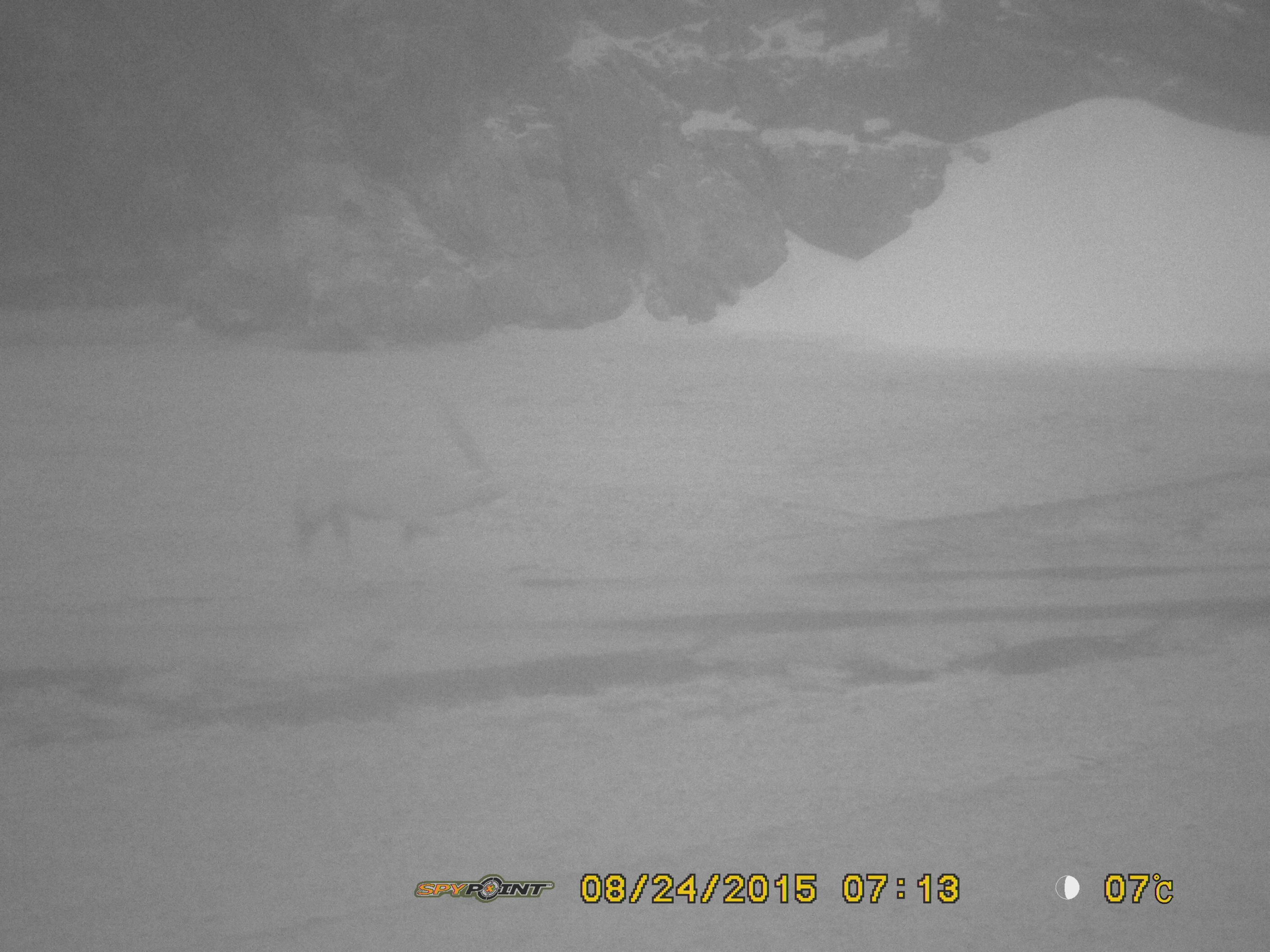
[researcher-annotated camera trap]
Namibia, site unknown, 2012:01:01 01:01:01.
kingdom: Animalia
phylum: Chordata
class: Mammalia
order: Artiodactyla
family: Bovidae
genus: Oryx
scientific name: Oryx gazella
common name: gemsbok